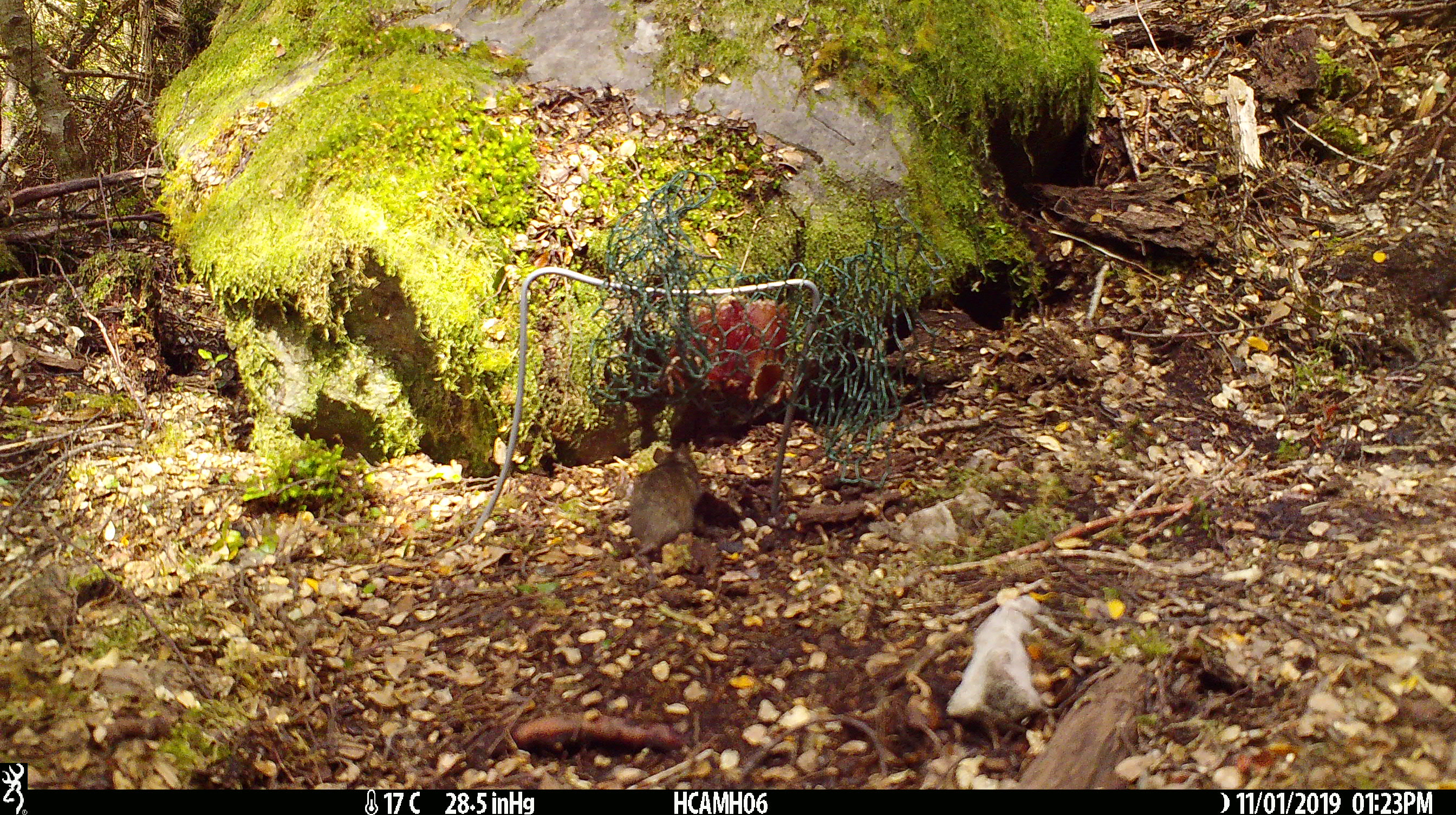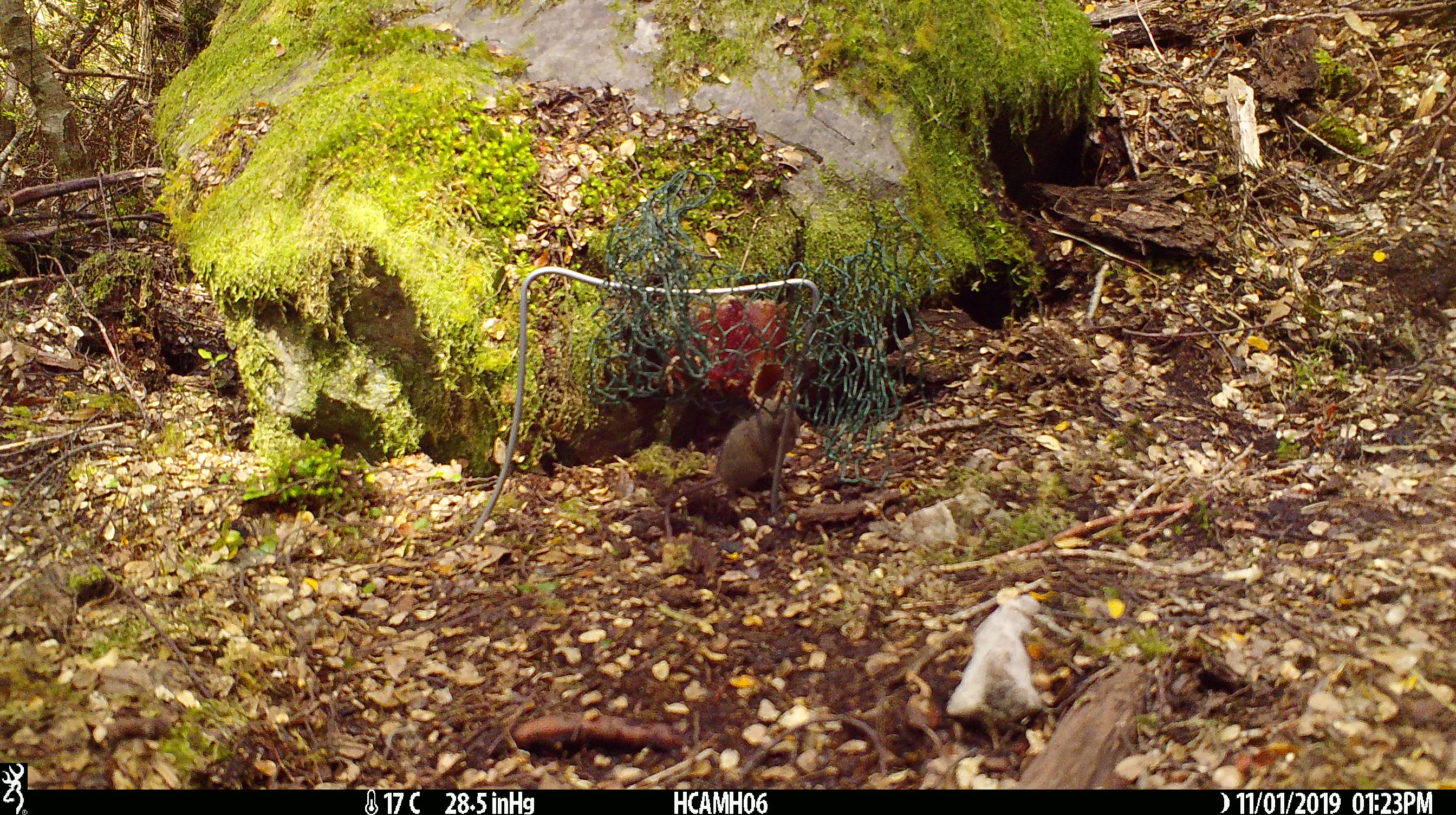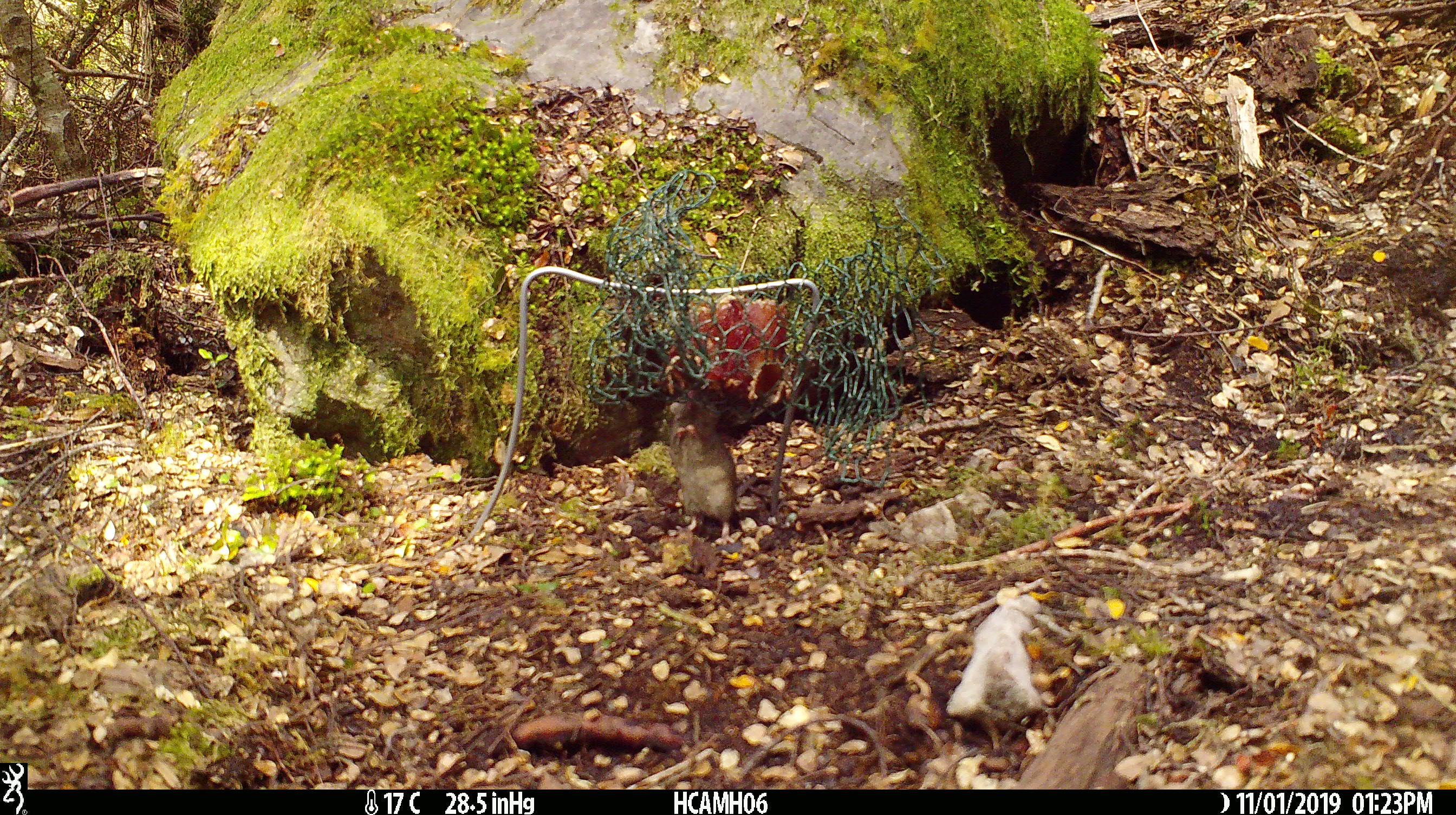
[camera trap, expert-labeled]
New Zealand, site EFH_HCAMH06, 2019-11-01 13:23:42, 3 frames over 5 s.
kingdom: Animalia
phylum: Chordata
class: Mammalia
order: Rodentia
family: Muridae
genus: Mus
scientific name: Mus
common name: mouse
Mouse (Mus).